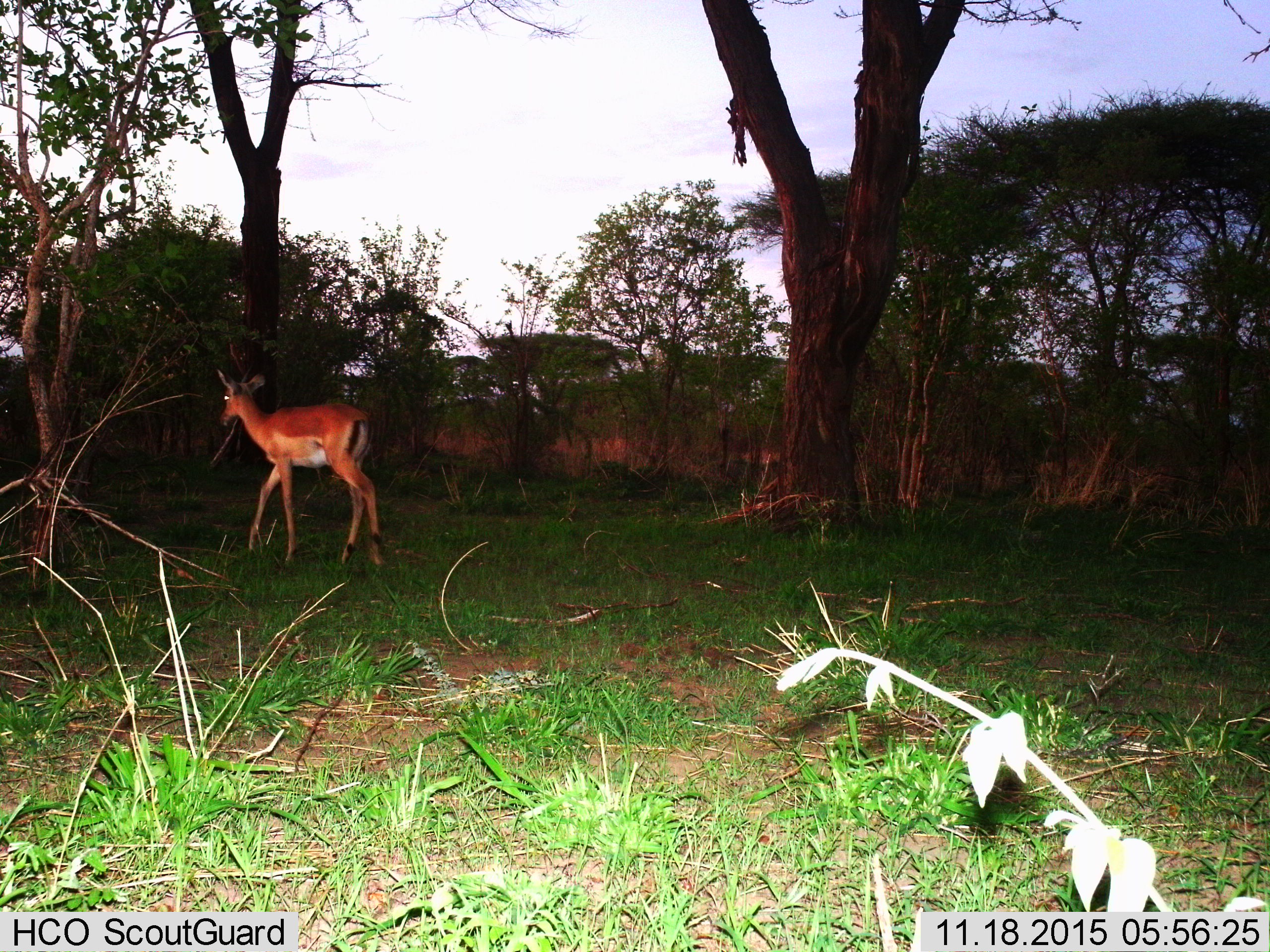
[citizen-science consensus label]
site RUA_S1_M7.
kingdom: Animalia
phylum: Chordata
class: Mammalia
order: Artiodactyla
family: Bovidae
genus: Aepyceros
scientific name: Aepyceros melampus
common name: impala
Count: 1.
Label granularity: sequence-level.